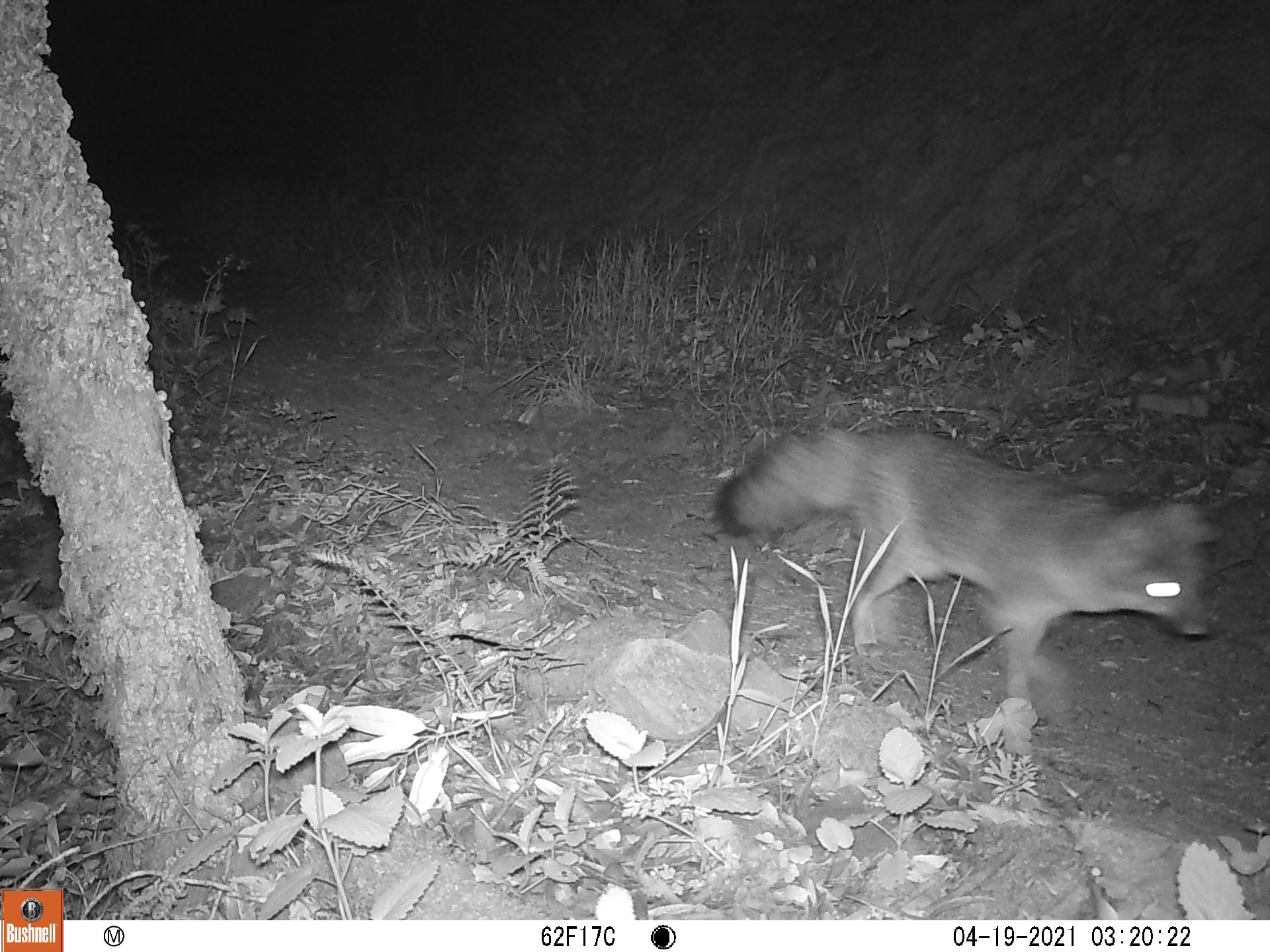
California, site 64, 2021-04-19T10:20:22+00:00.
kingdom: Animalia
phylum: Chordata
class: Mammalia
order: Carnivora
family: Canidae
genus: Urocyon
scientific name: Urocyon cinereoargenteus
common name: gray fox